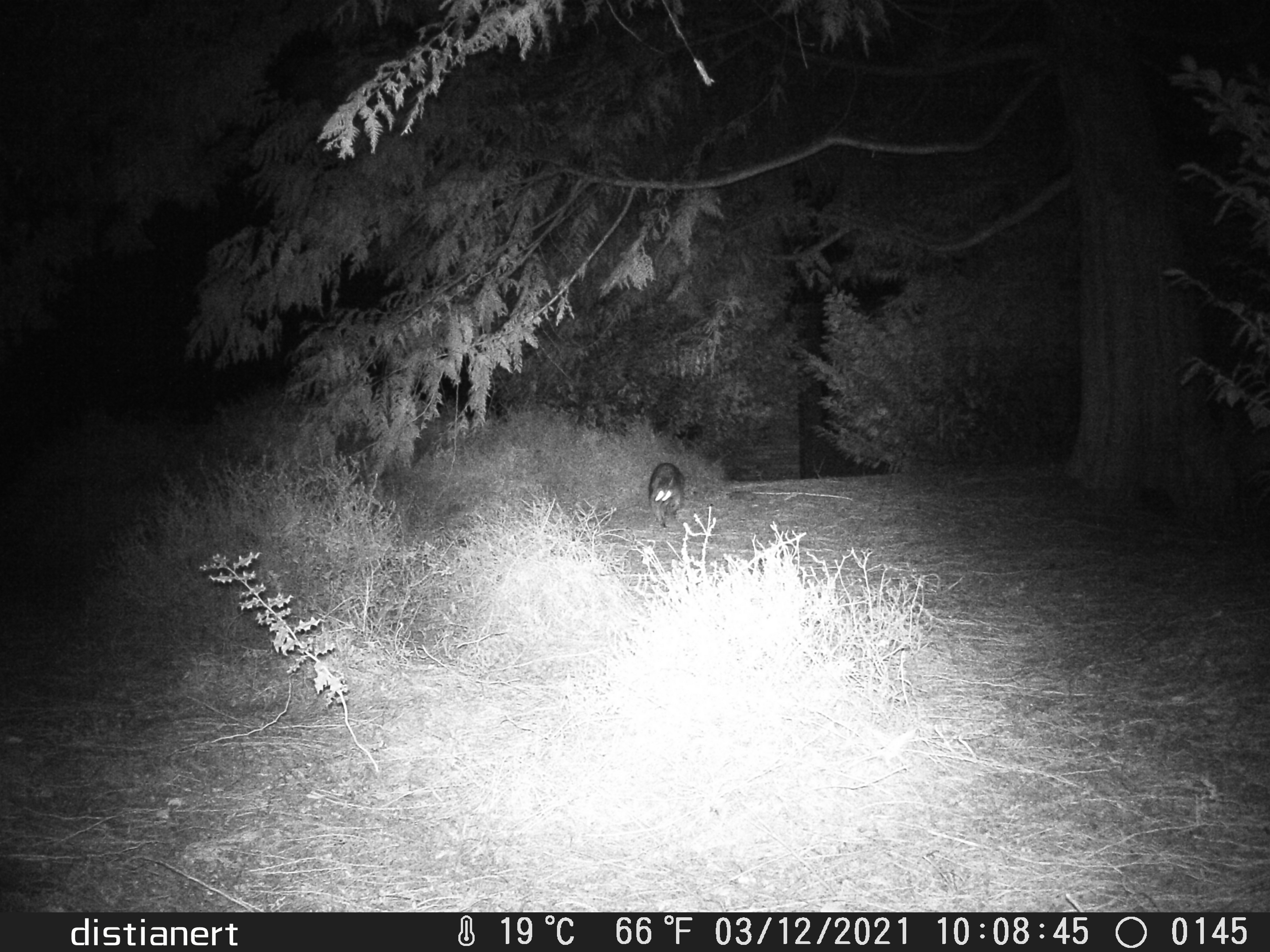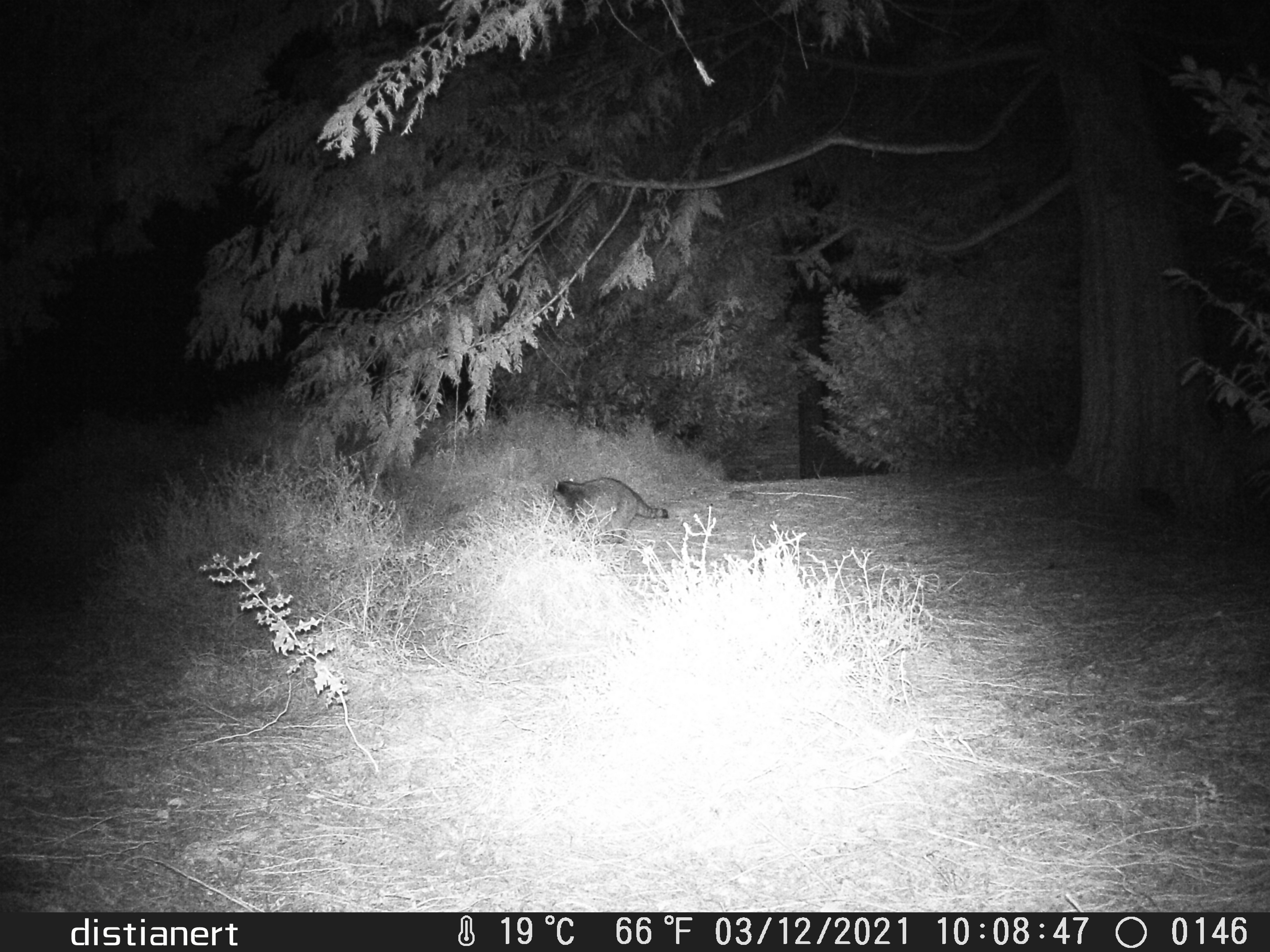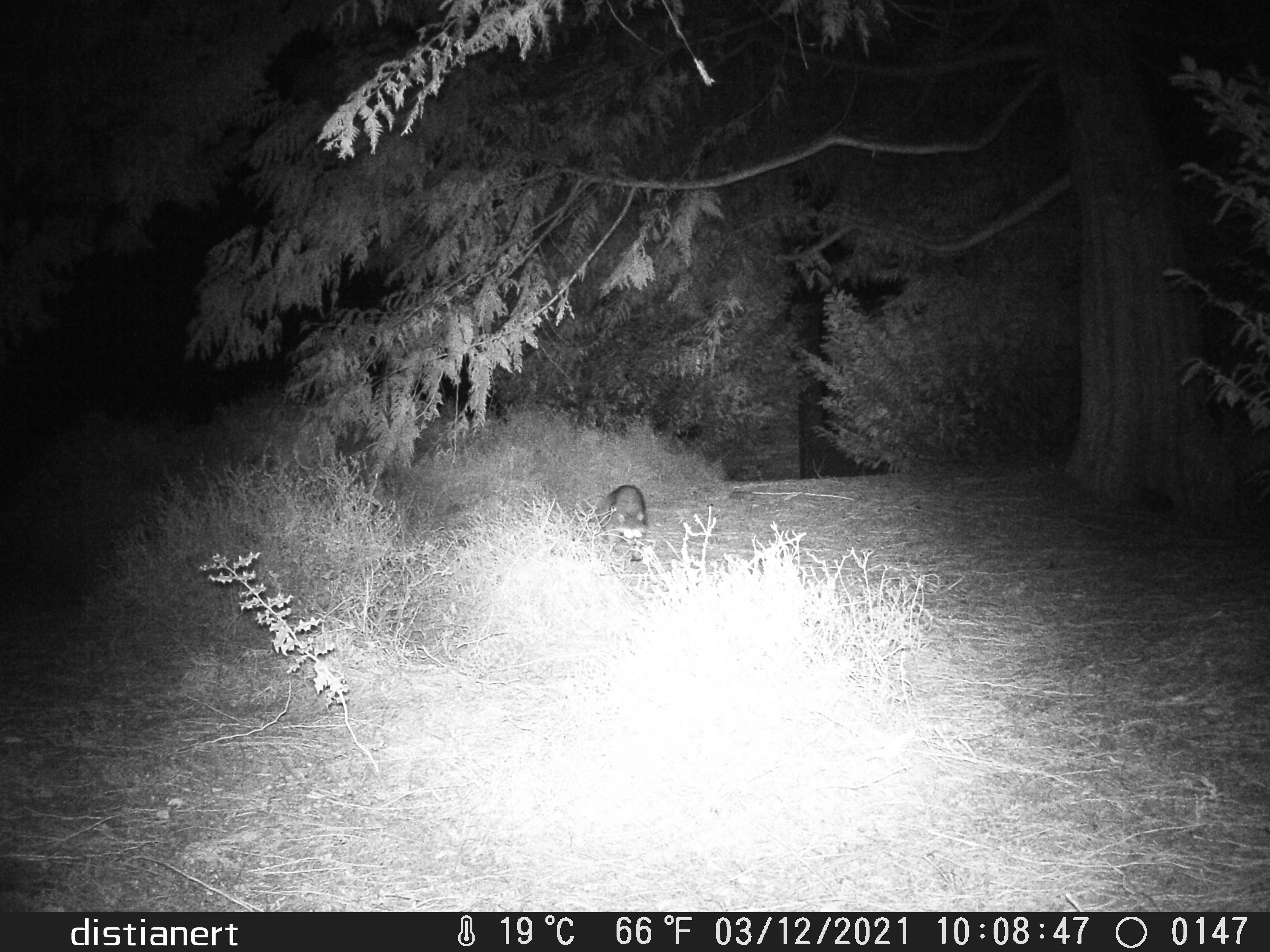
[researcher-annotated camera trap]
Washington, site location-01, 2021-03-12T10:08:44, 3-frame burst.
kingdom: Animalia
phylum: Chordata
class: Mammalia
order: Carnivora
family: Procyonidae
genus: Procyon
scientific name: Procyon lotor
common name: common raccoon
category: raccoon